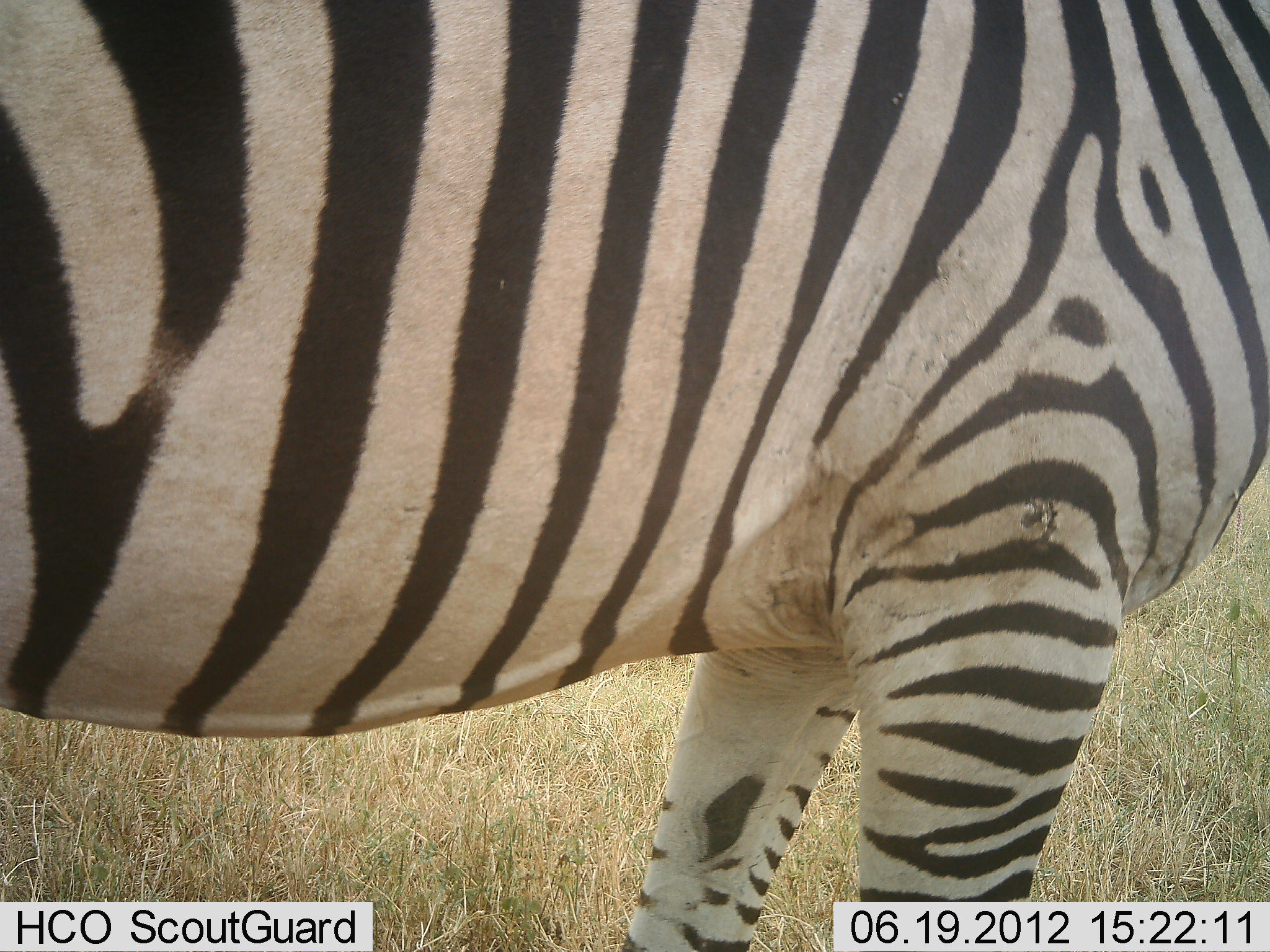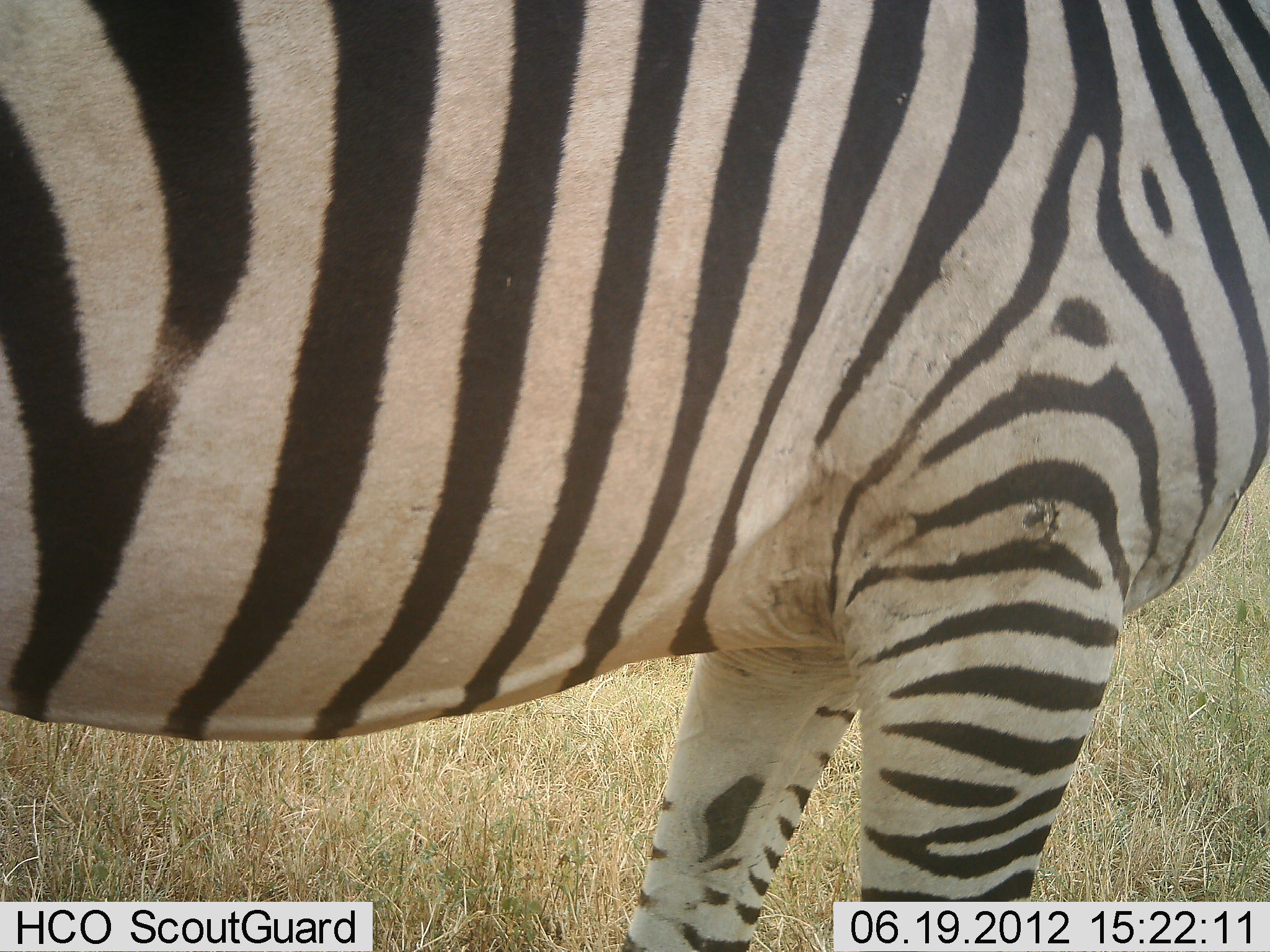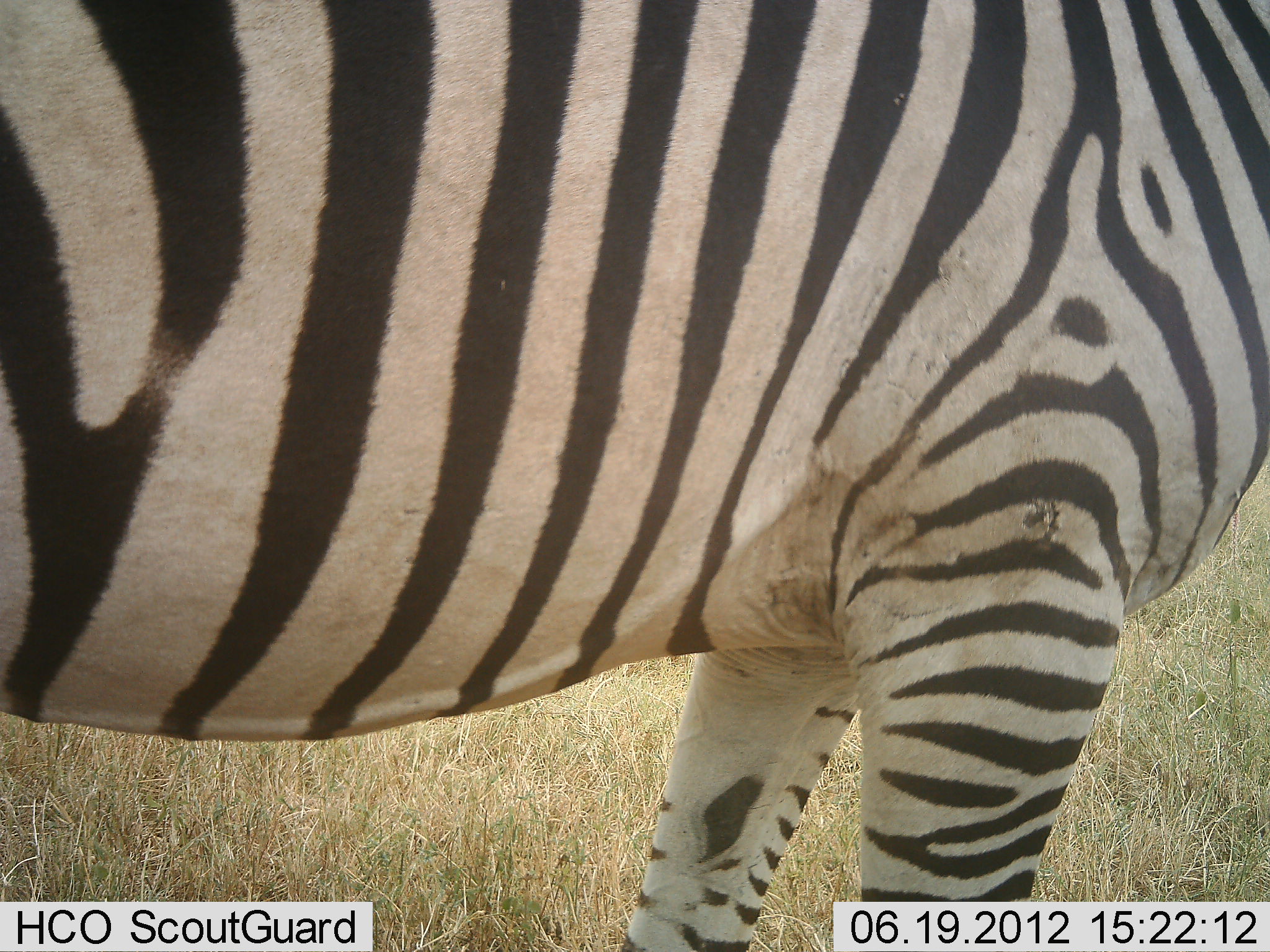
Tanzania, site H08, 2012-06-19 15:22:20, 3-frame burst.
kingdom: Animalia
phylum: Chordata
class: Mammalia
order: Perissodactyla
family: Equidae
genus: Equus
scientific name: Equus quagga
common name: plains zebra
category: zebra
Zebra (plains zebra) (Equus quagga), count 1. Behavior (volunteer vote fractions): standing 100%, resting 0%, moving 0%, interacting 0%. Young present (vote fraction): 0%. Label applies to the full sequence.